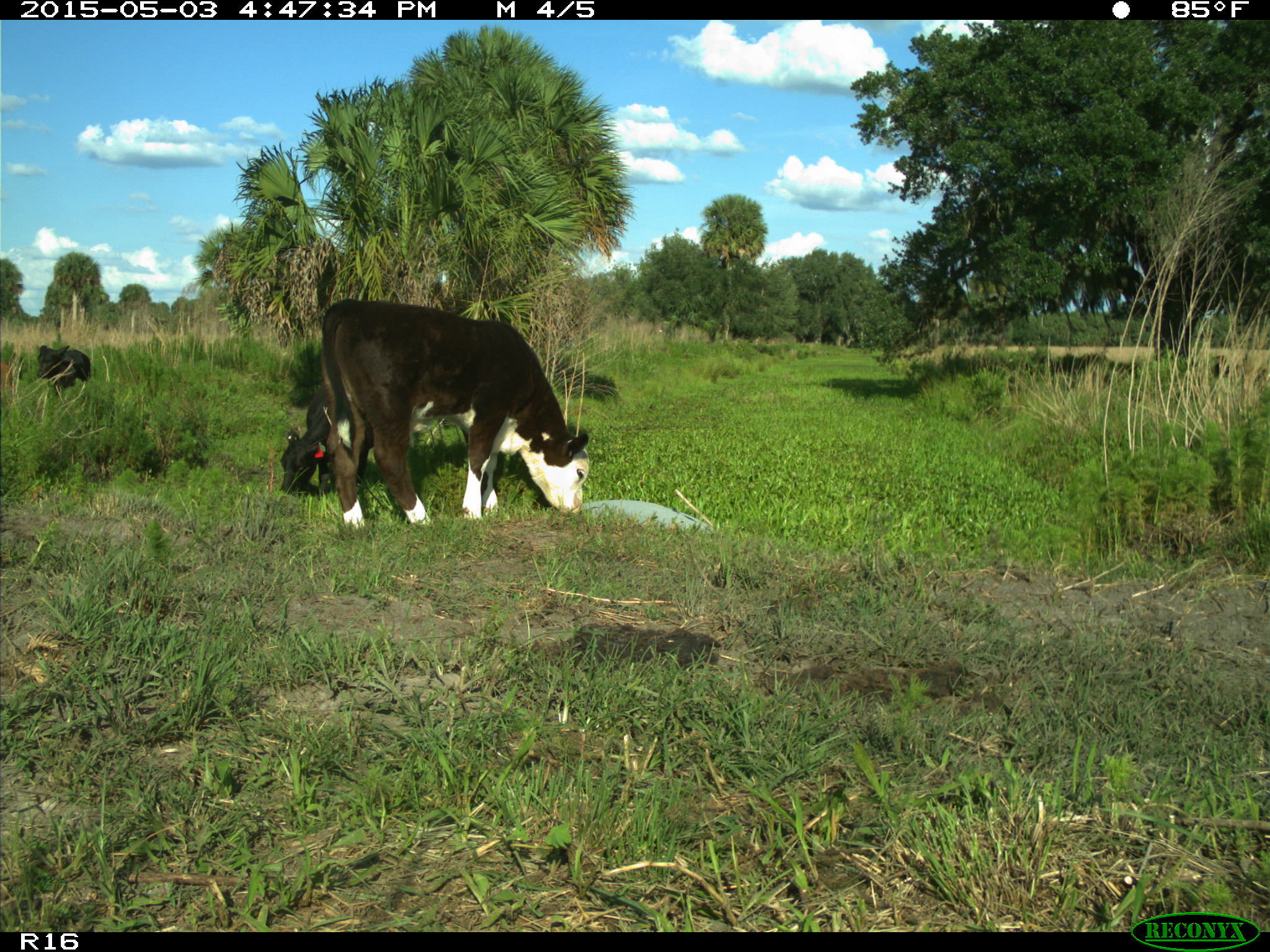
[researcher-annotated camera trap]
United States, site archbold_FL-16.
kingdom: Animalia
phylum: Chordata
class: Mammalia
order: Artiodactyla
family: Bovidae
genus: Bos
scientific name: Bos taurus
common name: domestic cow